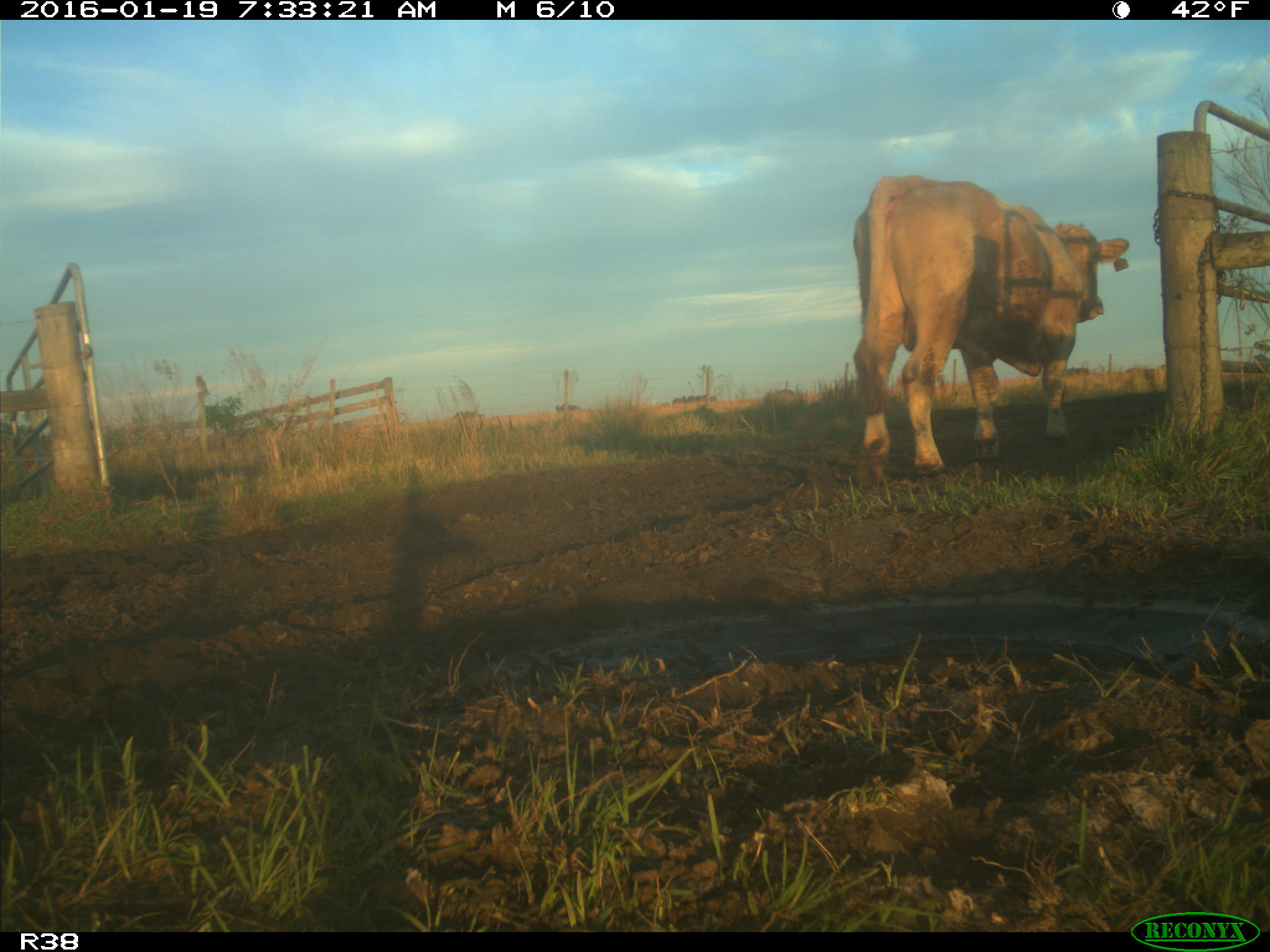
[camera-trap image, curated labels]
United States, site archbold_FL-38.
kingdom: Animalia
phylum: Chordata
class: Mammalia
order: Artiodactyla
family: Bovidae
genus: Bos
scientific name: Bos taurus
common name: domestic cow